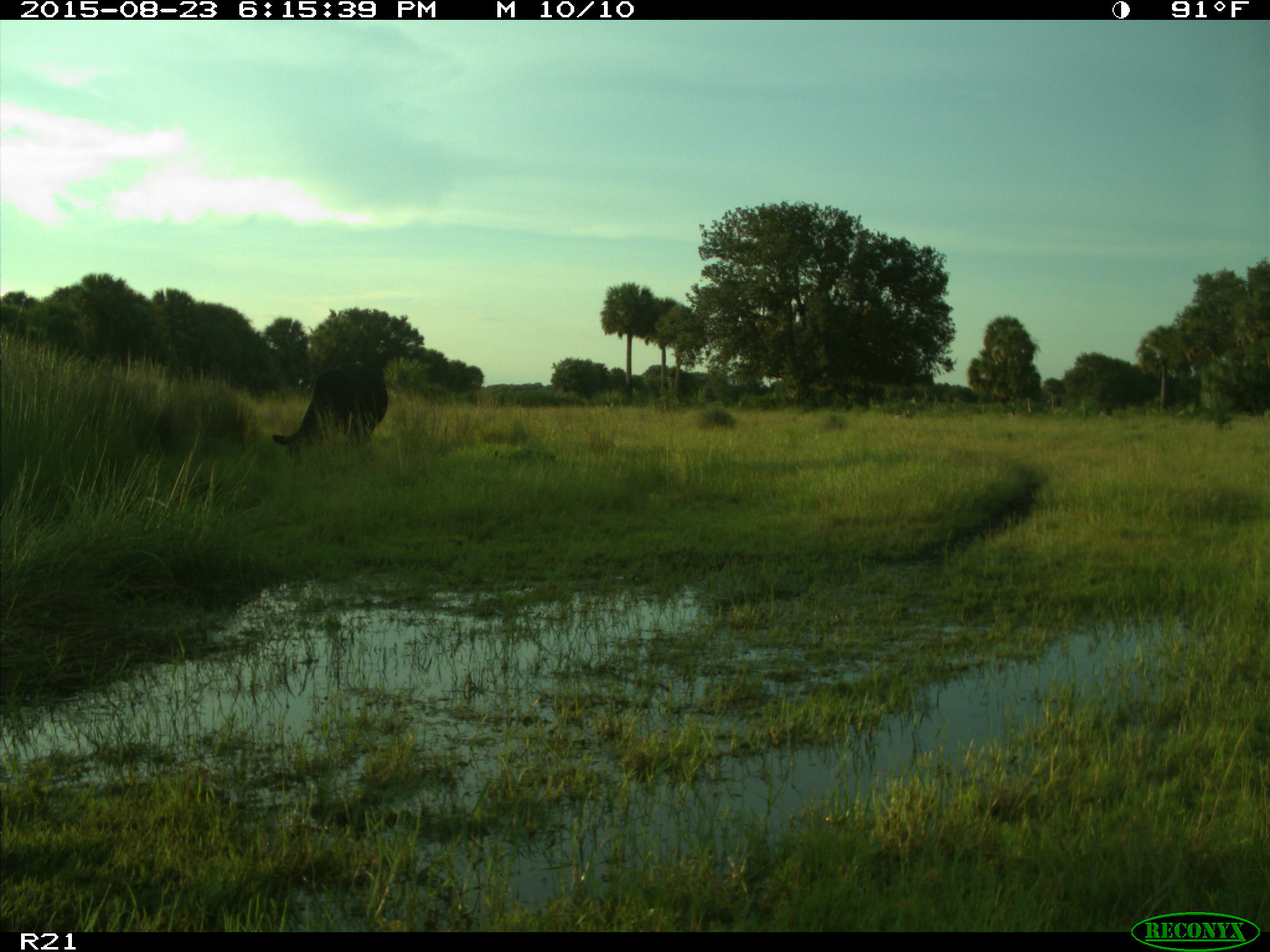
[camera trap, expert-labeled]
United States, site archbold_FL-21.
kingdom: Animalia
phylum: Chordata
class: Mammalia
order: Artiodactyla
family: Bovidae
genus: Bos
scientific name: Bos taurus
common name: domestic cow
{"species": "Bos taurus (domestic cow)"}